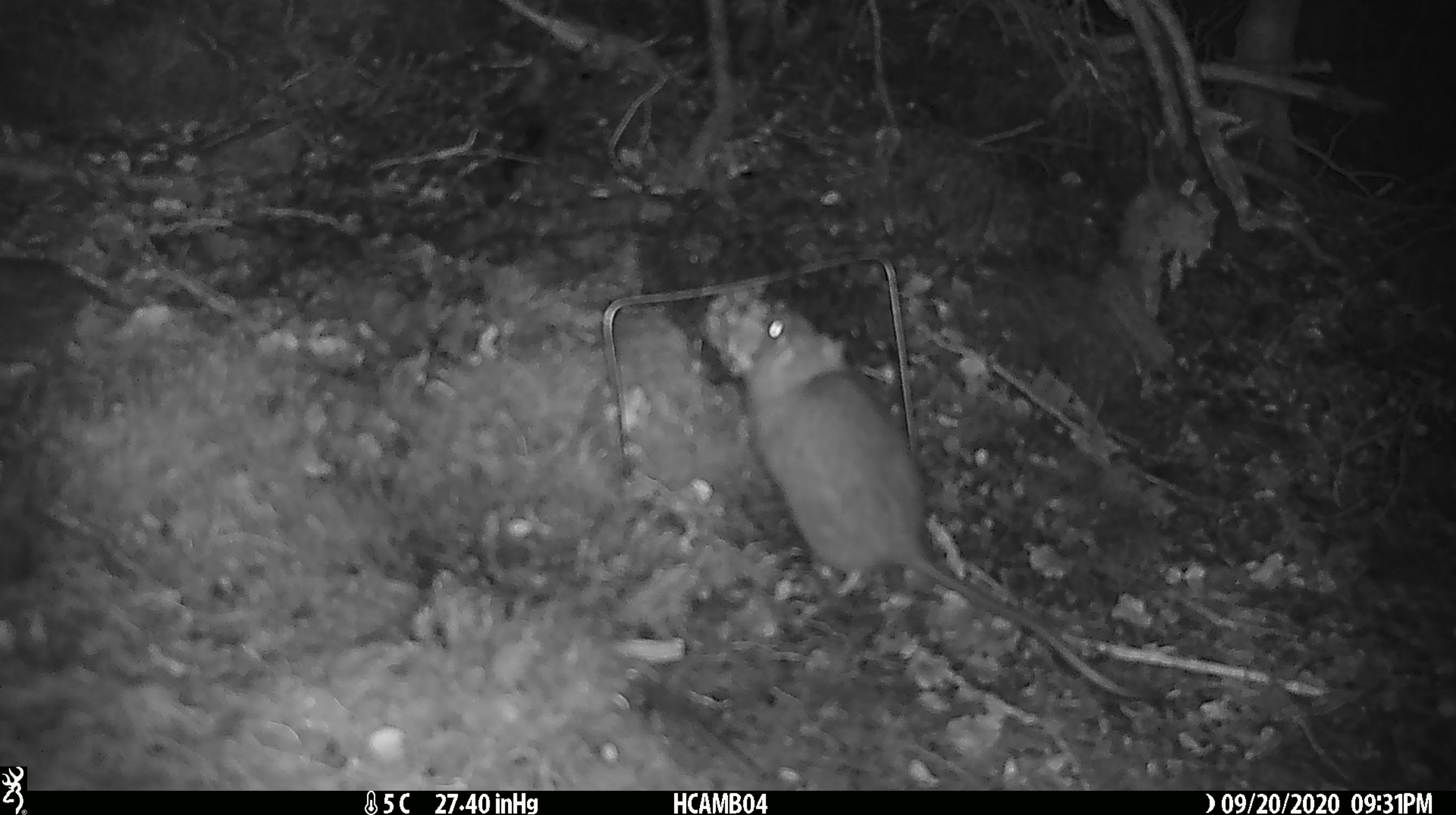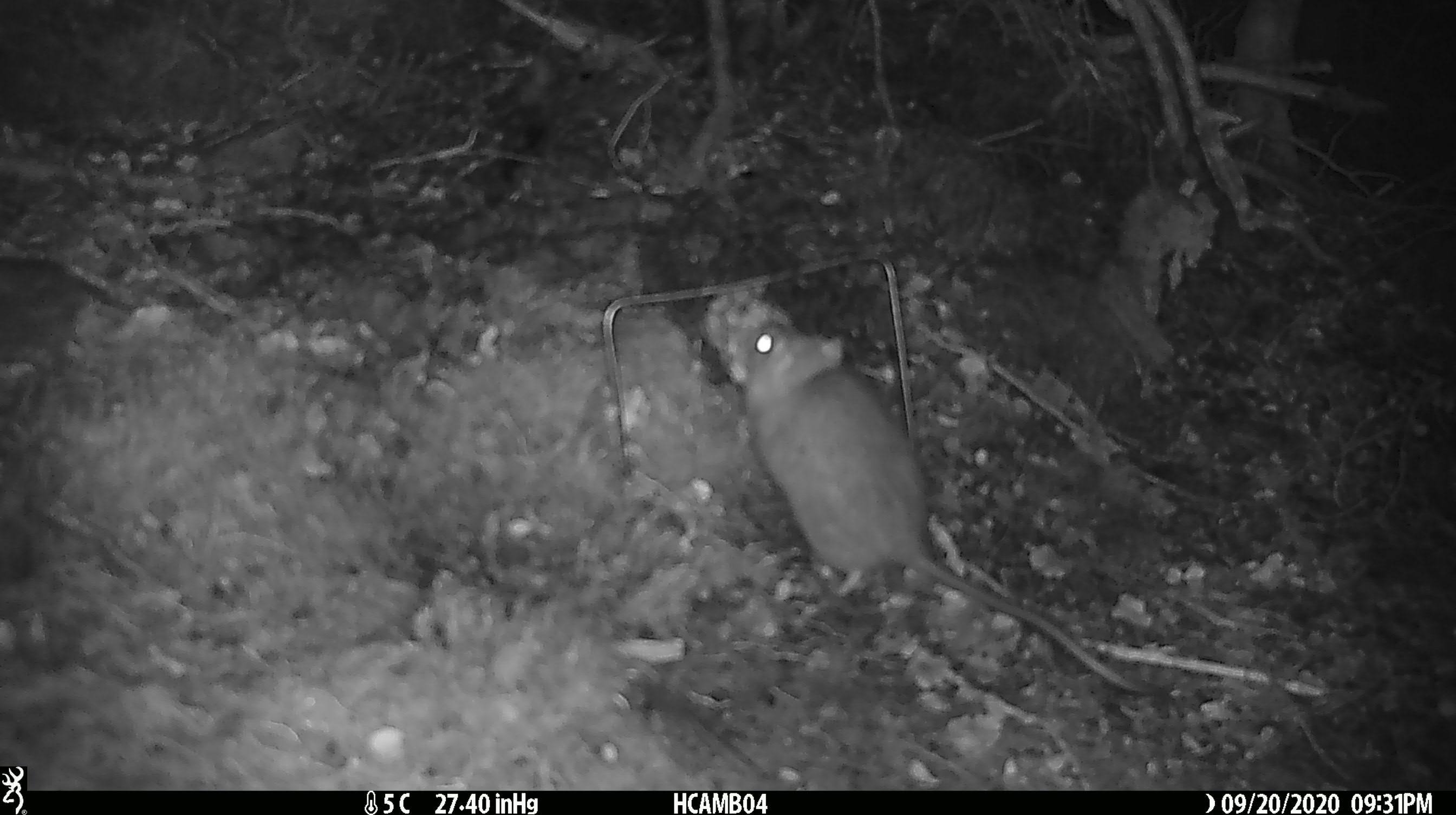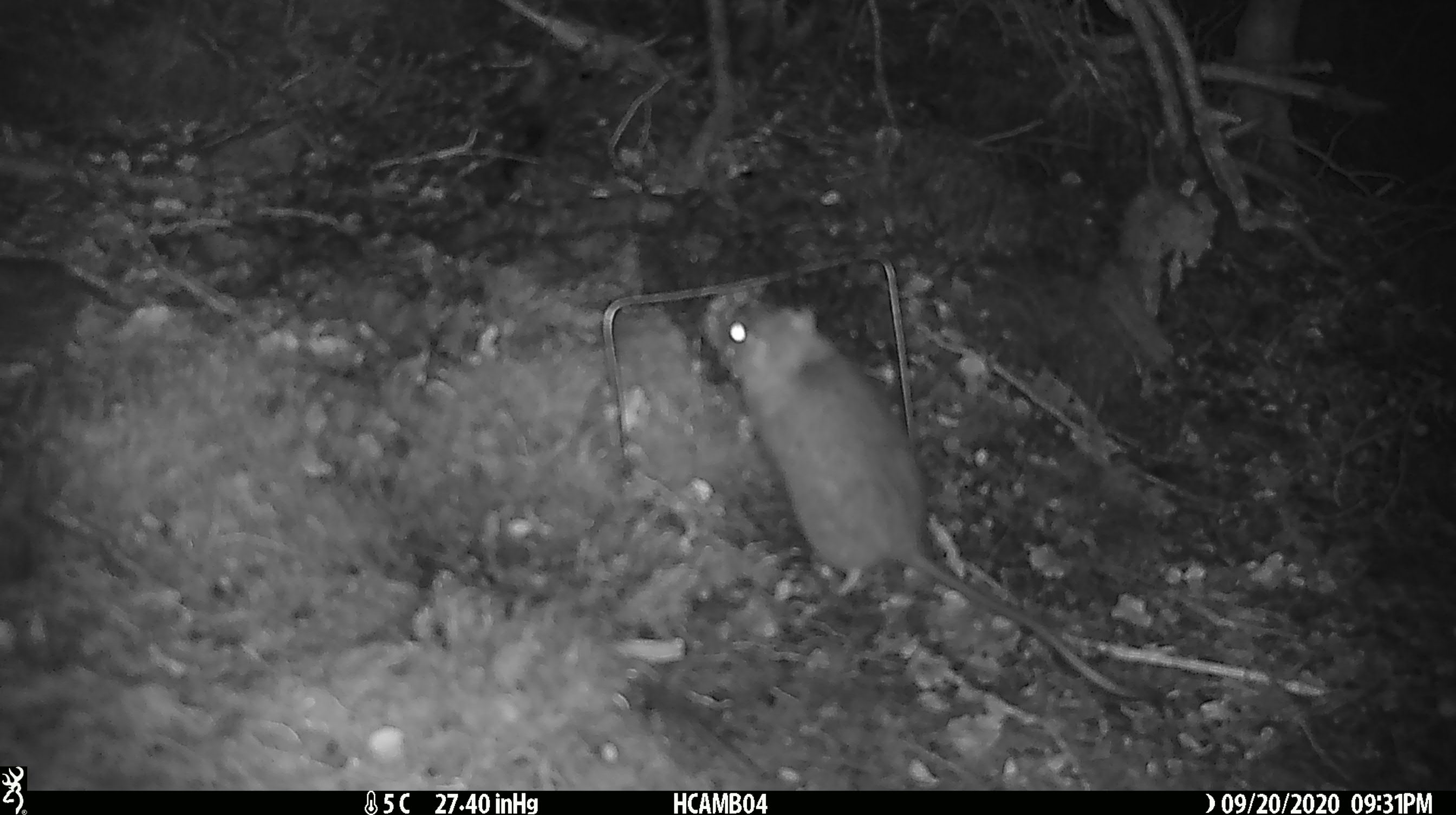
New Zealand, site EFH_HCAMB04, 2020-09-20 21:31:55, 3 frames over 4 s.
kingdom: Animalia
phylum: Chordata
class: Mammalia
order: Rodentia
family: Muridae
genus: Rattus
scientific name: Rattus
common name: rat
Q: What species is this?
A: Rat (Rattus).